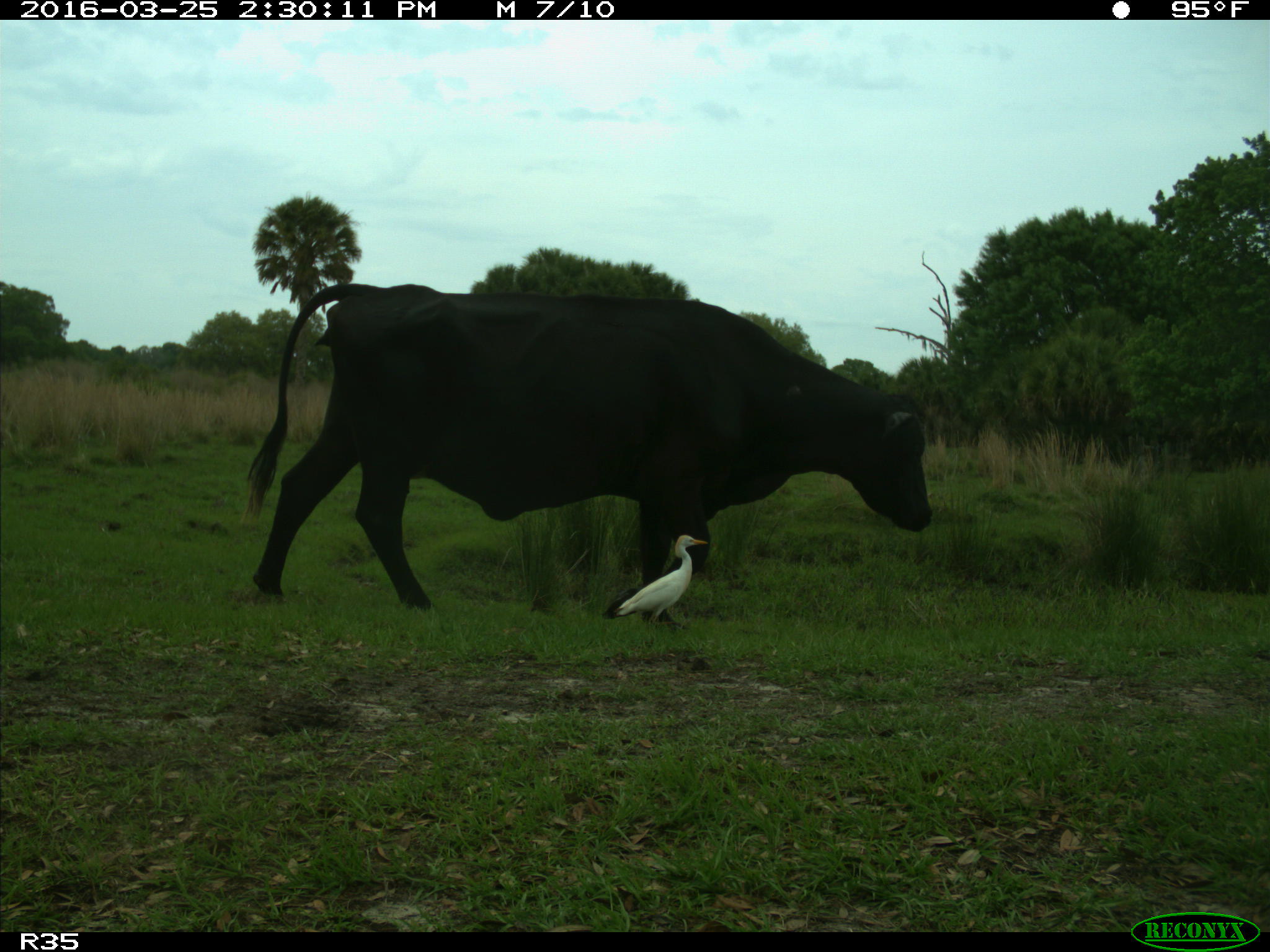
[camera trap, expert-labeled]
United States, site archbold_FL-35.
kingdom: Animalia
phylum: Chordata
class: Mammalia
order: Artiodactyla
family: Bovidae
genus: Bos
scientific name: Bos taurus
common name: domestic cow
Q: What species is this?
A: Bos taurus (domestic cow).